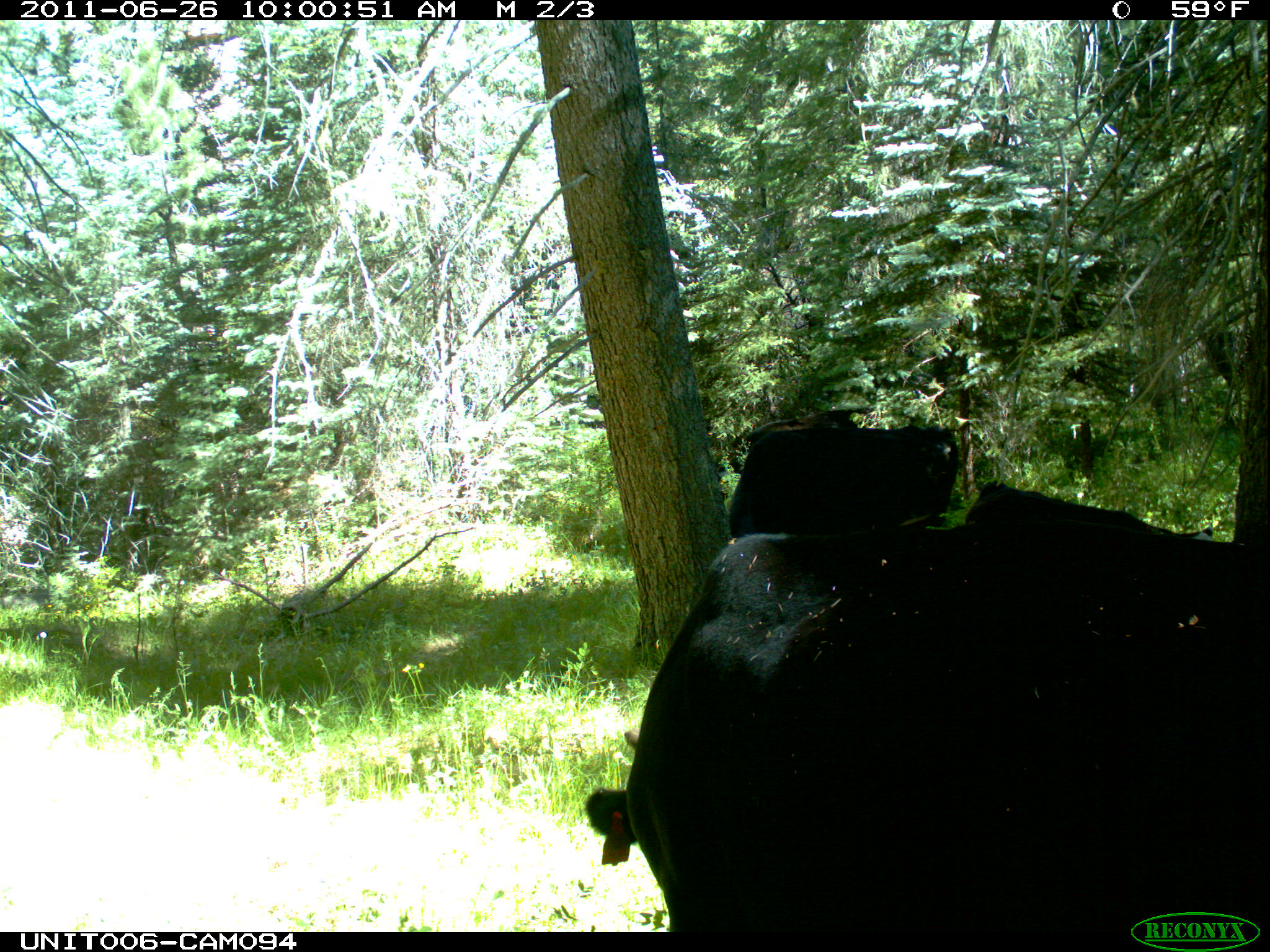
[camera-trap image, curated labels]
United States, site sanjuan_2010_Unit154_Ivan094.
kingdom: Animalia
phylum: Chordata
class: Mammalia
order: Artiodactyla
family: Bovidae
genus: Bos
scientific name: Bos taurus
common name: domestic cow